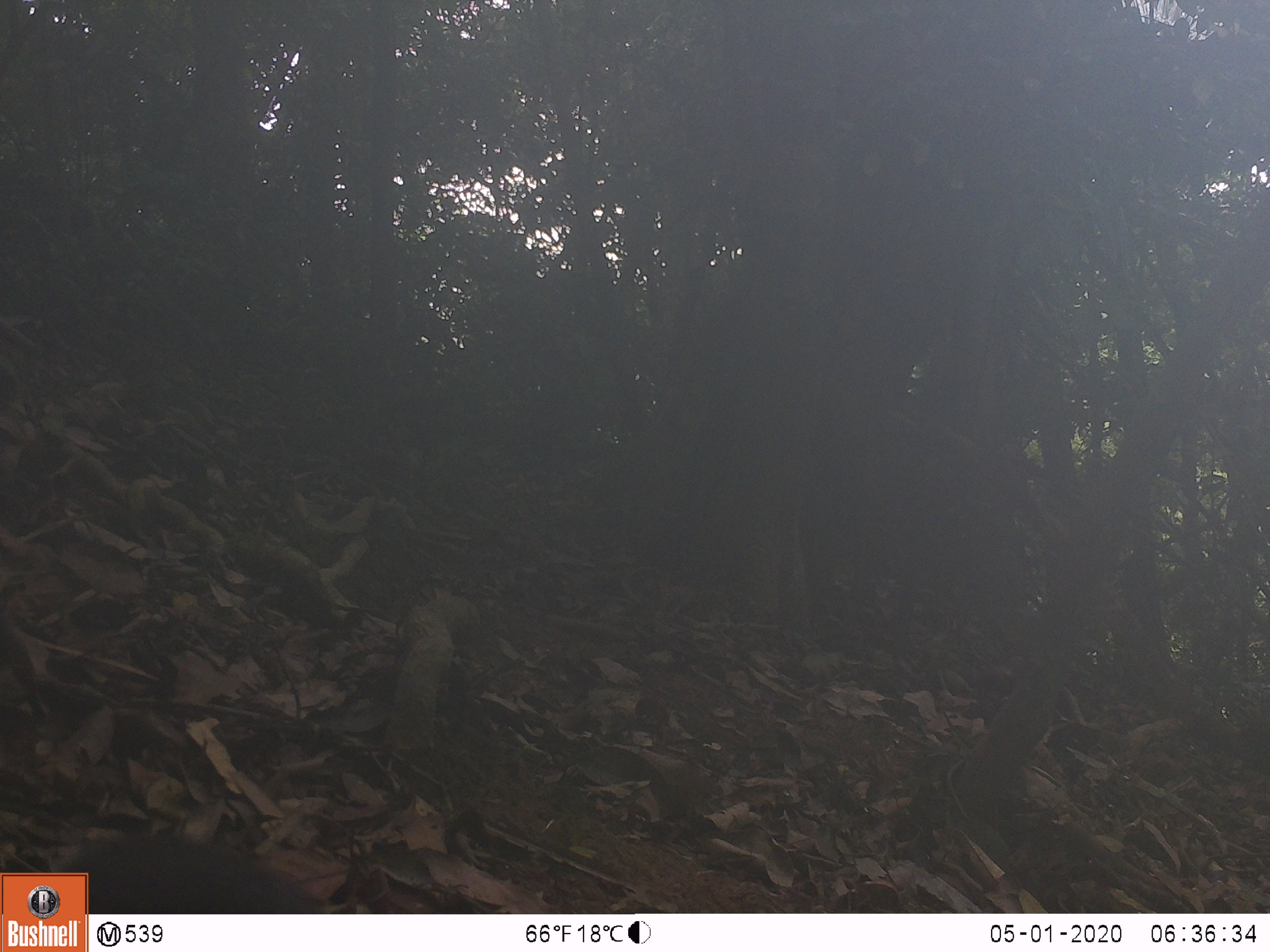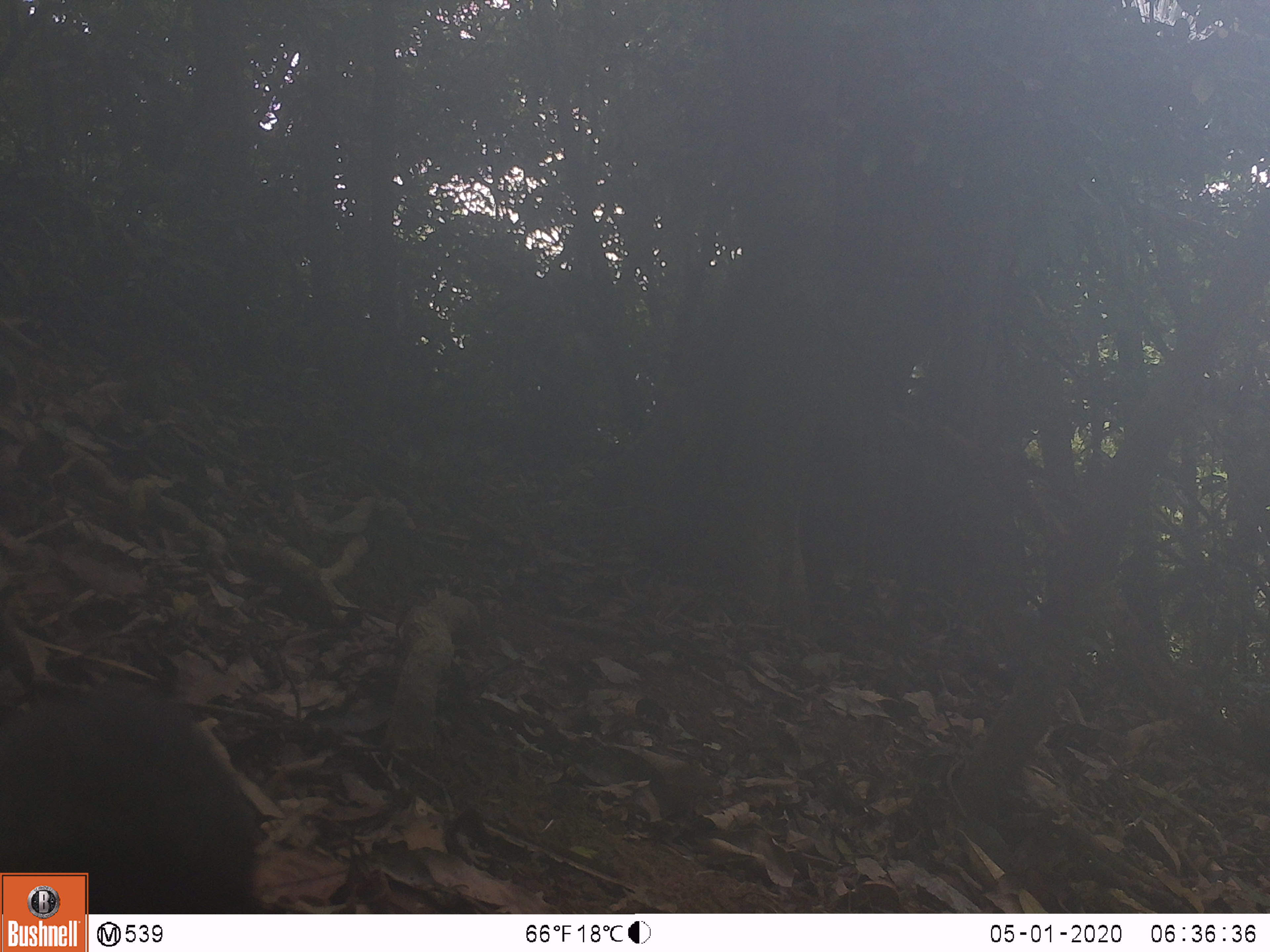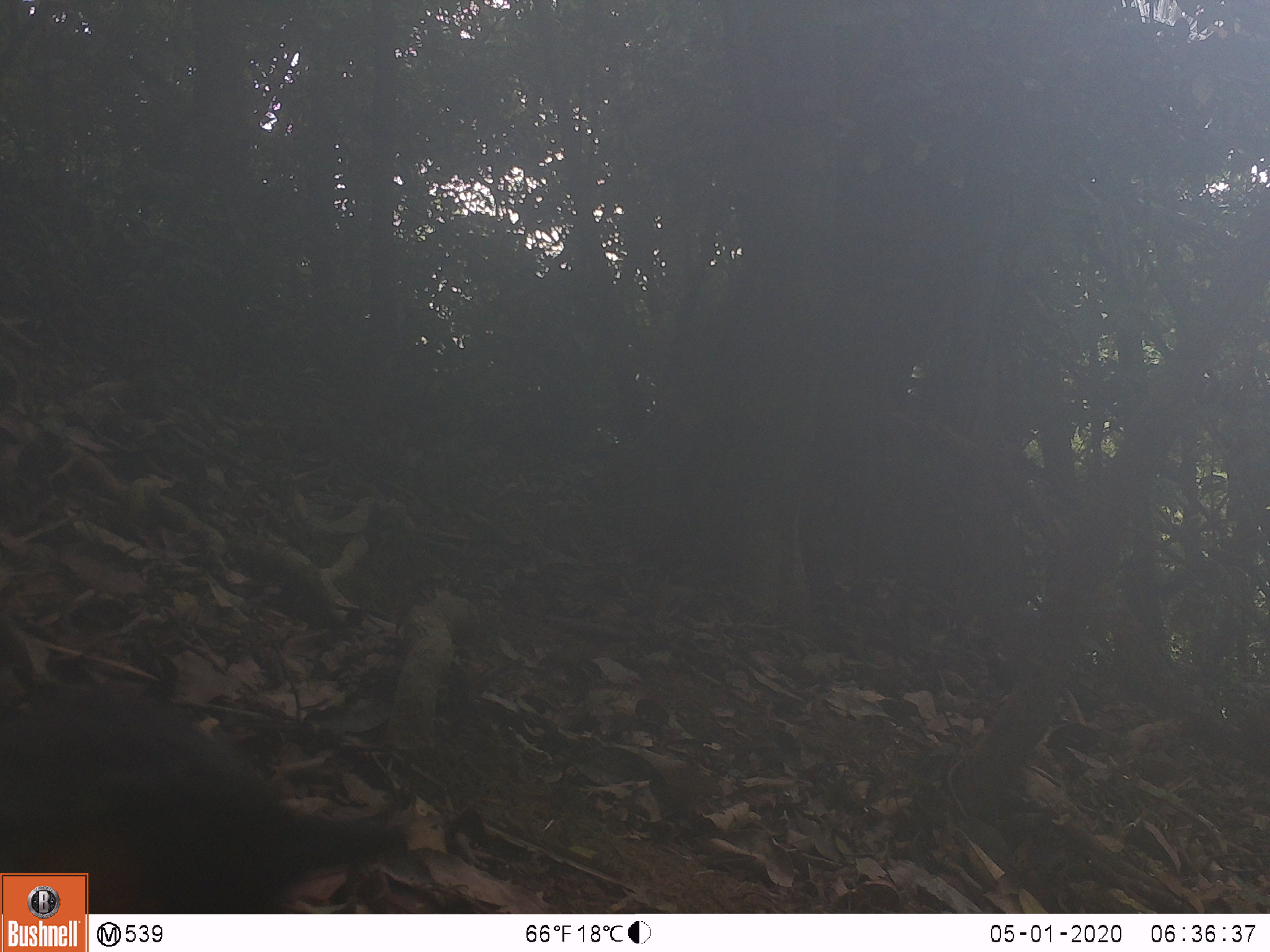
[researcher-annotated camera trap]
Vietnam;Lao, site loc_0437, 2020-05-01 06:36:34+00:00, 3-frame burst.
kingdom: Animalia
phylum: Chordata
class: Aves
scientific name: Aves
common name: bird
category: unidentified bird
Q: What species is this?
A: Unidentified bird (bird) (Aves).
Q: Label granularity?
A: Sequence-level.